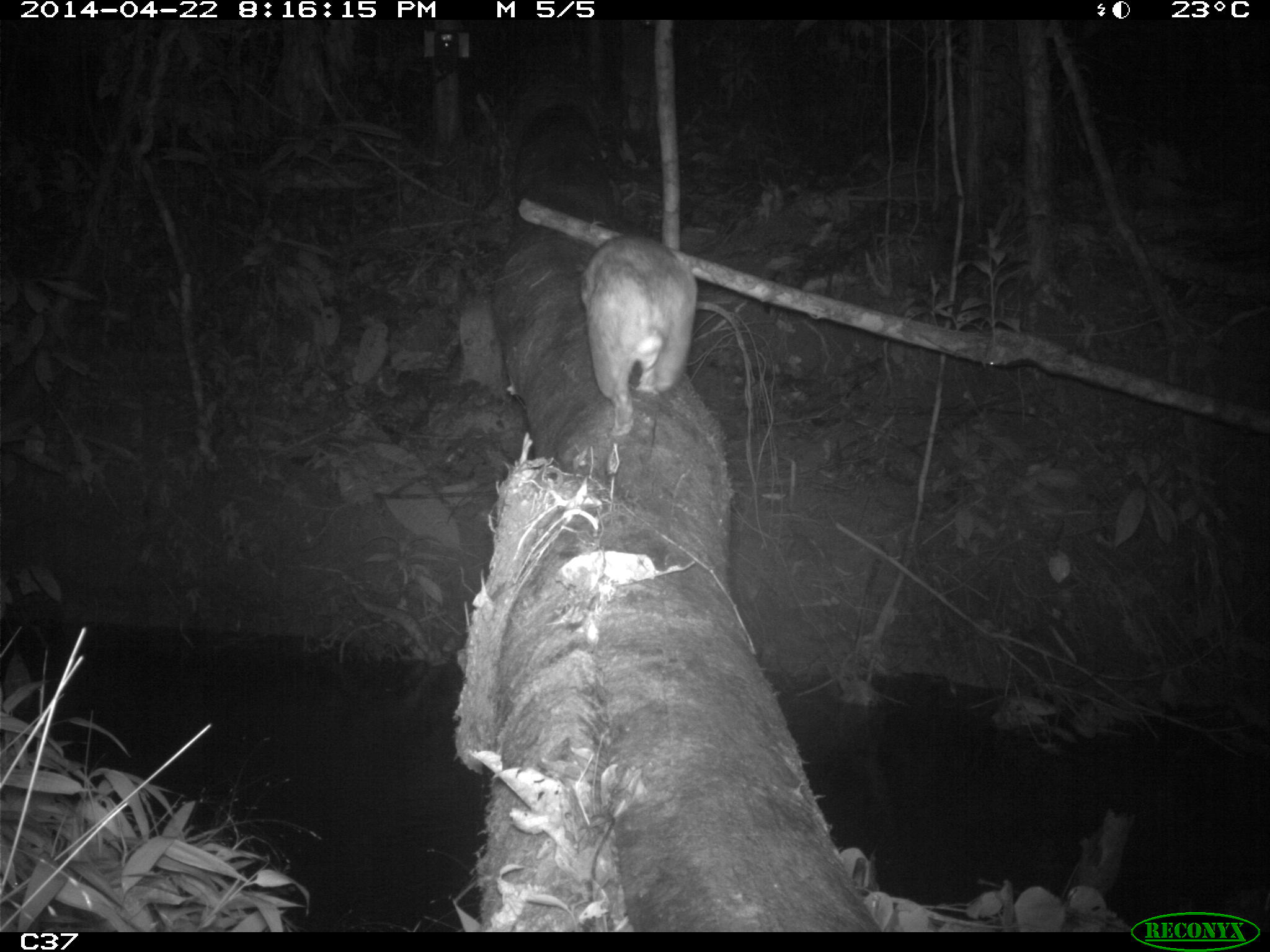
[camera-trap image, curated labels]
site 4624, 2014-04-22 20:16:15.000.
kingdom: Animalia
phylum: Chordata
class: Mammalia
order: Rodentia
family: Cuniculidae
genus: Cuniculus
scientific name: Cuniculus paca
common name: spotted paca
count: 1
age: adult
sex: male